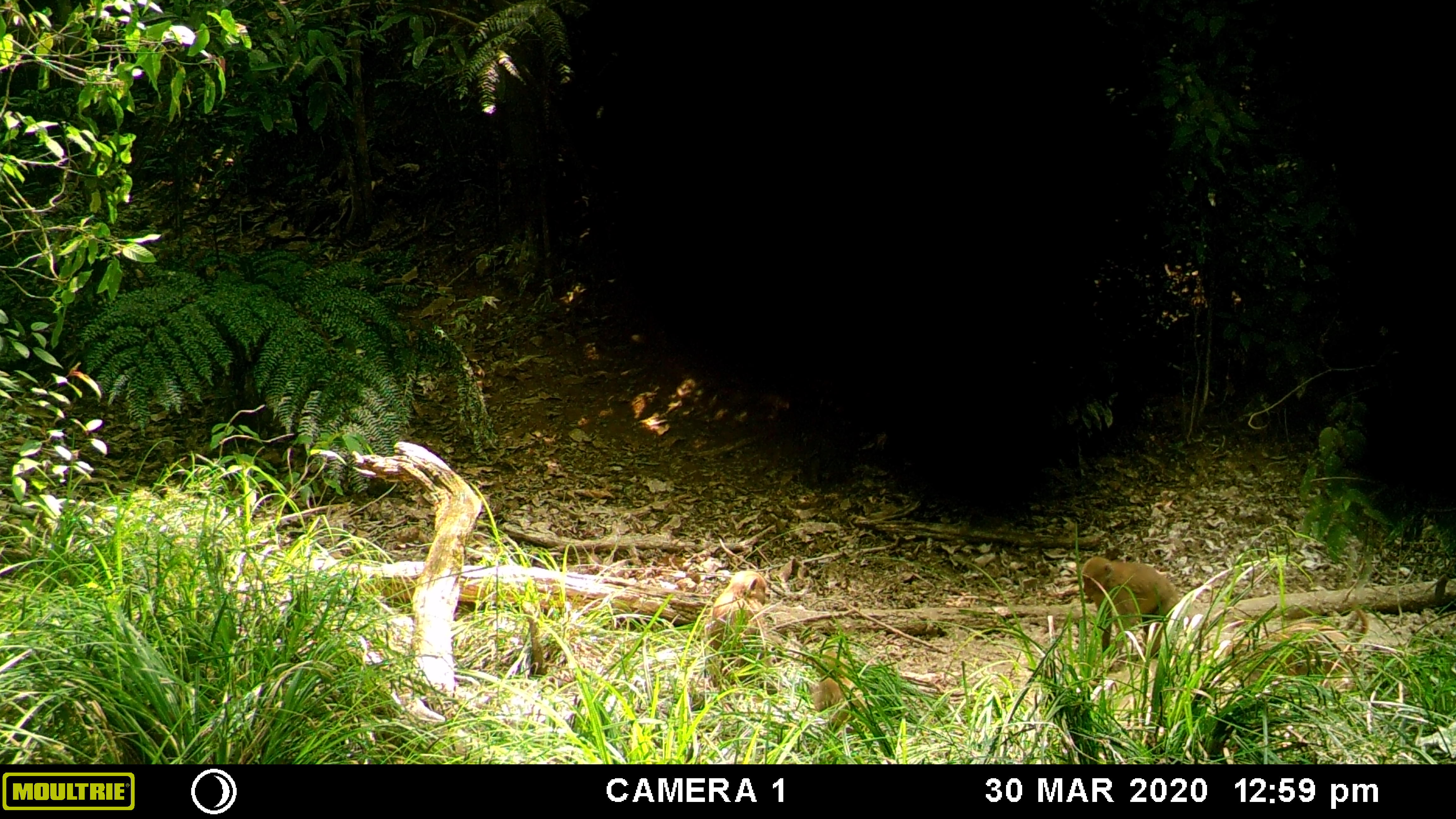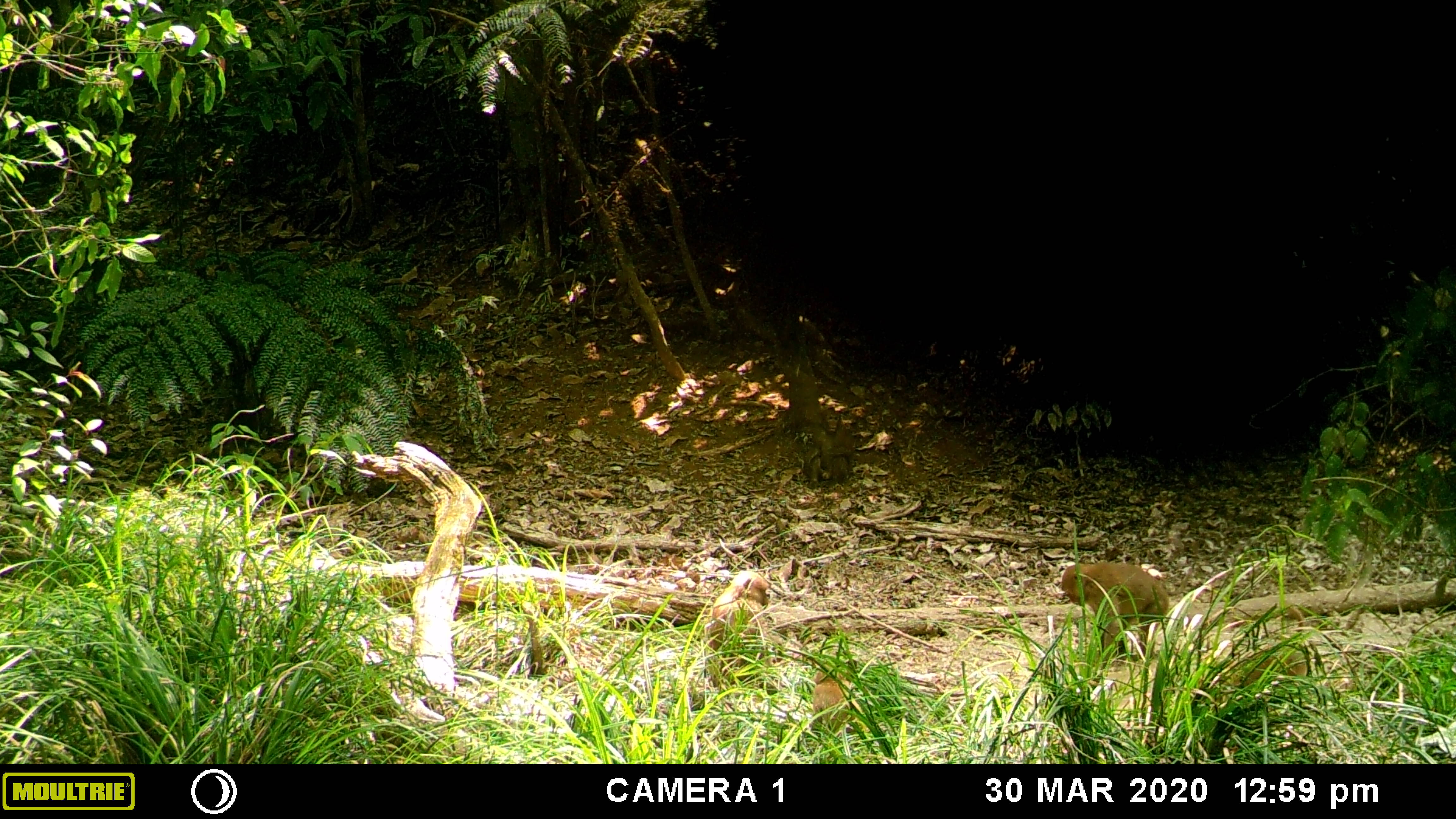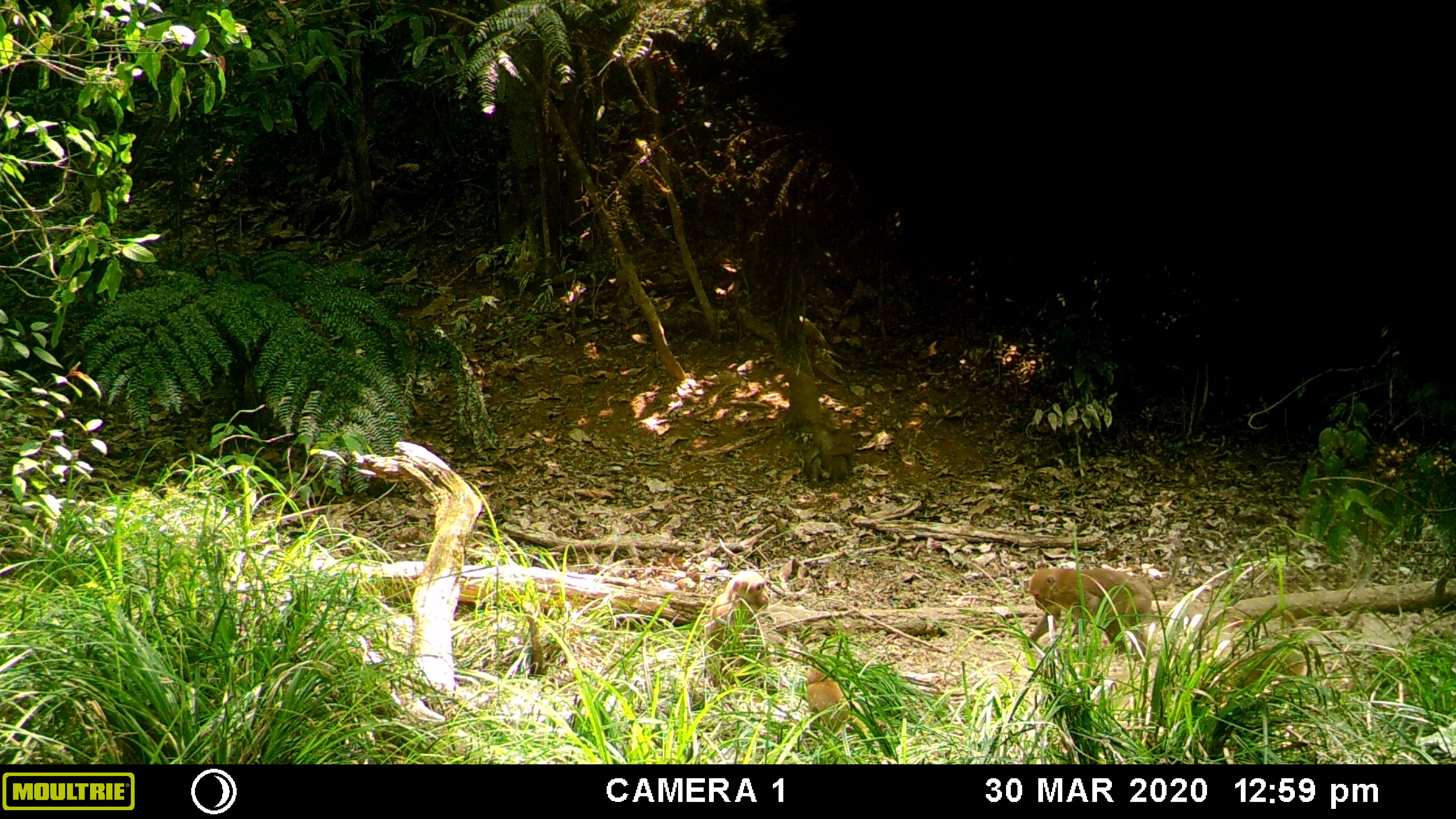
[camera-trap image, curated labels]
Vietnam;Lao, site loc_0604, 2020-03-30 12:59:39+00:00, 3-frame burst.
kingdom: Animalia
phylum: Chordata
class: Mammalia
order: Primates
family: Cercopithecidae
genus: Macaca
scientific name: Macaca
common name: macaques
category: assam or rhesus macaque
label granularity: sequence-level